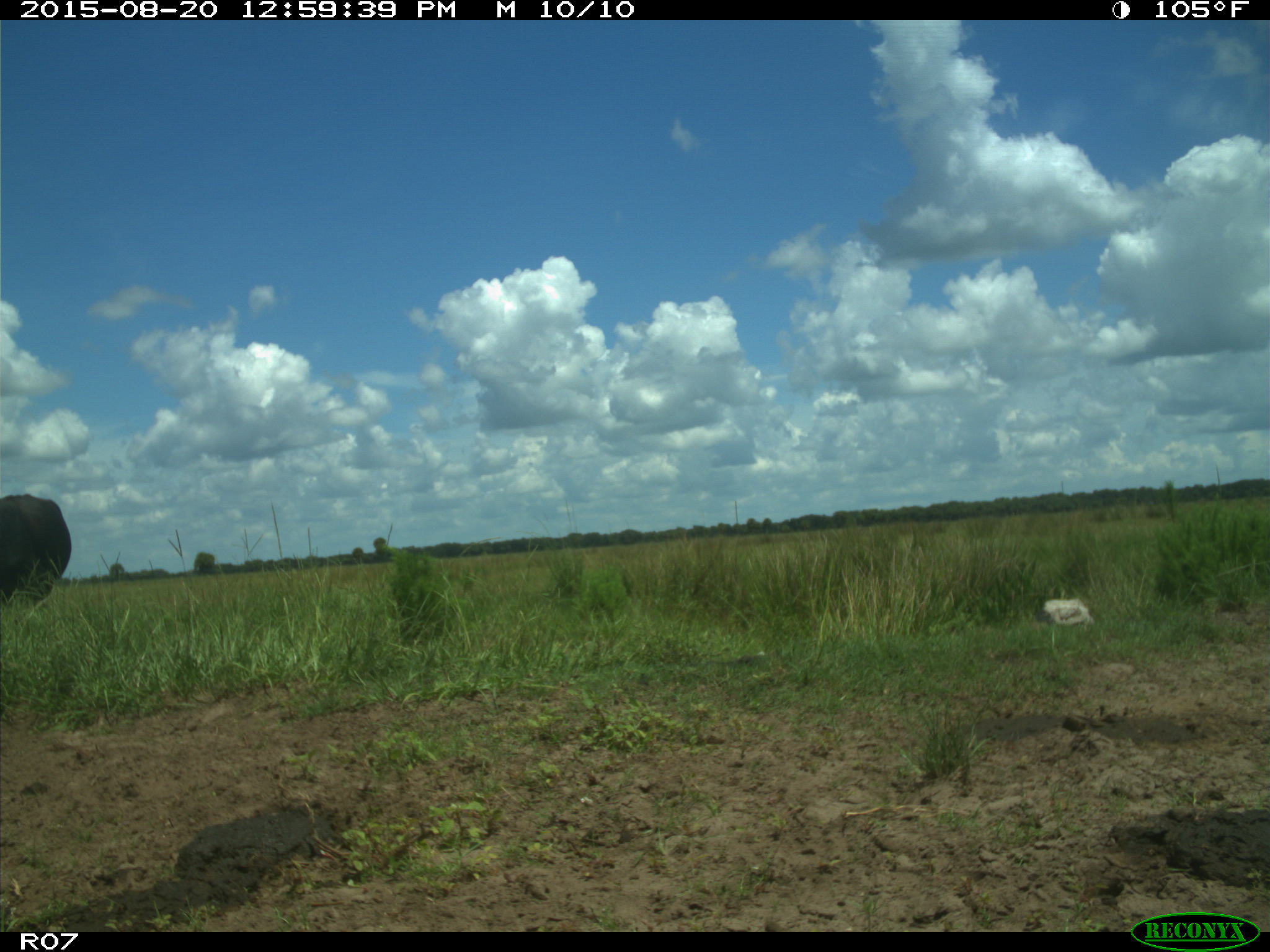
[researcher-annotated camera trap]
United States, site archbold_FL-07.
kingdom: Animalia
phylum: Chordata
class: Mammalia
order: Artiodactyla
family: Bovidae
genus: Bos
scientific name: Bos taurus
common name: domestic cow